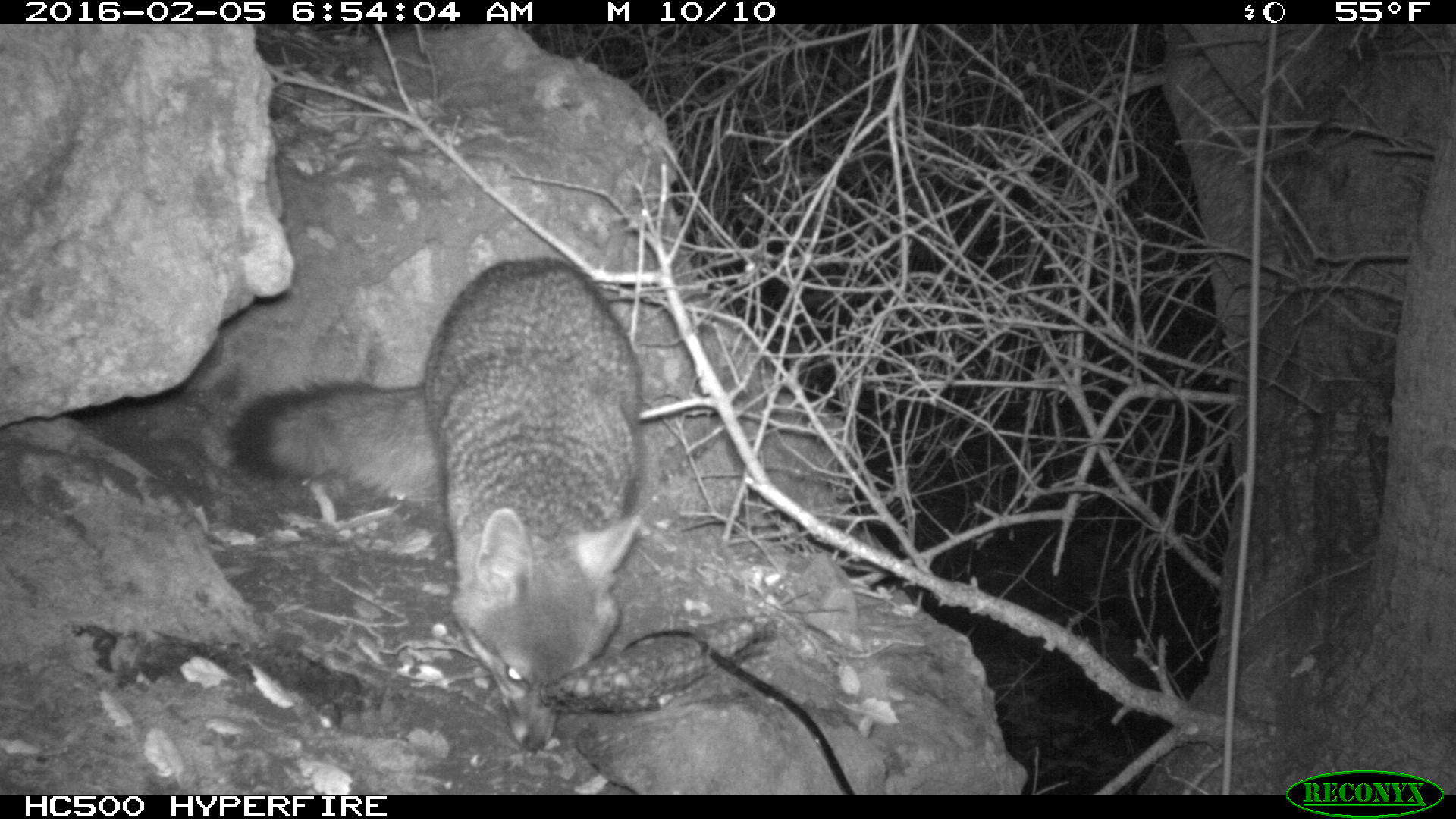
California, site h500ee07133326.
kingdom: Animalia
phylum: Chordata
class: Mammalia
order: Carnivora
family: Canidae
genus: Urocyon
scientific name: Urocyon littoralis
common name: island fox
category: fox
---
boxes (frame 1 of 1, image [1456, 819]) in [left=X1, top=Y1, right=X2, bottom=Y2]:
fox: [left=227, top=255, right=646, bottom=751]